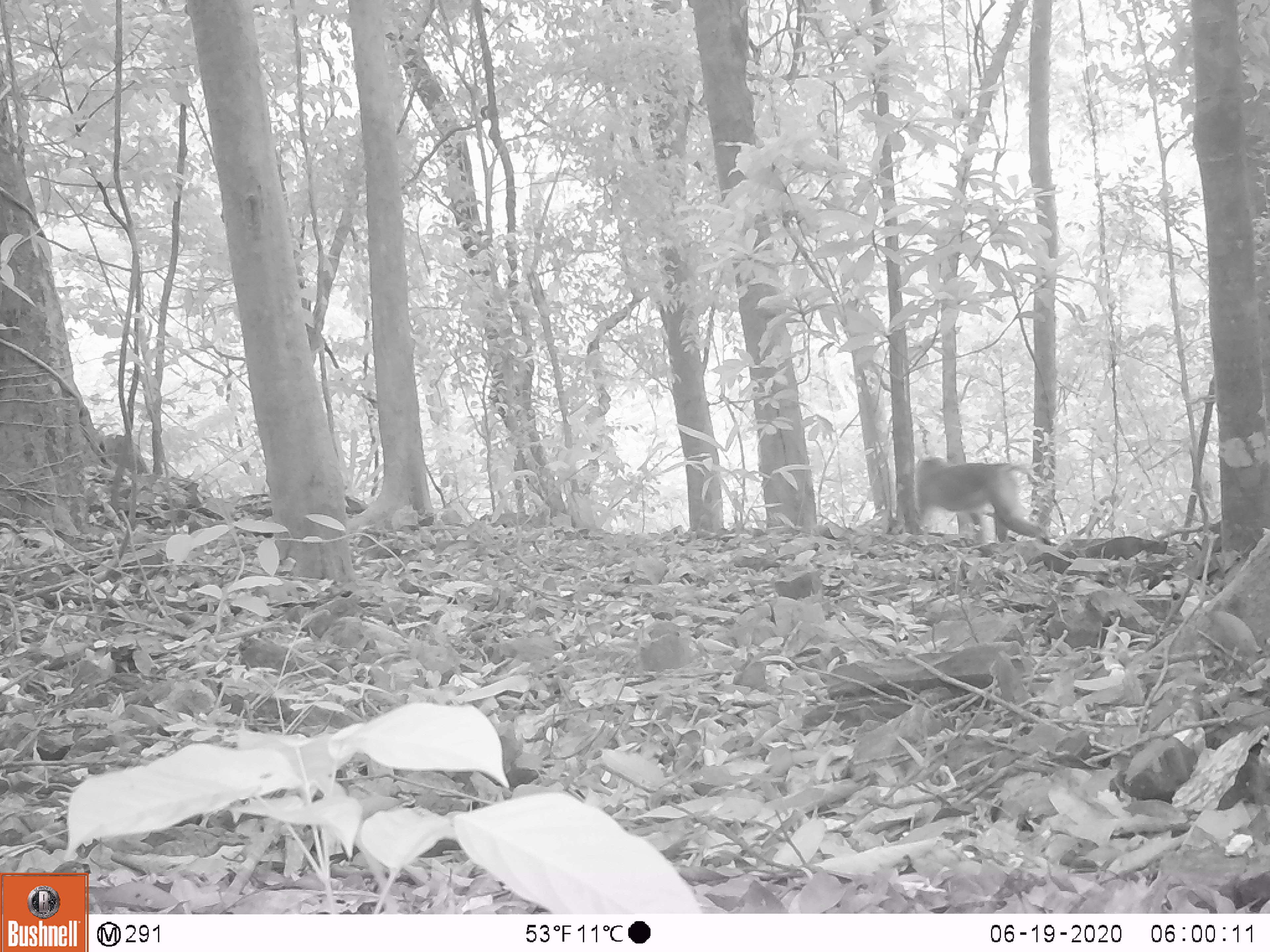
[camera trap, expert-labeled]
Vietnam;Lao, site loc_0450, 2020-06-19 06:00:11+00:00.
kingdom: Animalia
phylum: Chordata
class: Mammalia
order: Primates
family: Cercopithecidae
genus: Macaca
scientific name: Macaca nemestrina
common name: pig-tailed macaque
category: pig tailed macaque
Pig tailed macaque (pig-tailed macaque) (Macaca nemestrina). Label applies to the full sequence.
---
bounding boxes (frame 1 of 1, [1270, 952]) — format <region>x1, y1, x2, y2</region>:
pig tailed macaque: <region>914, 455, 1051, 548</region>